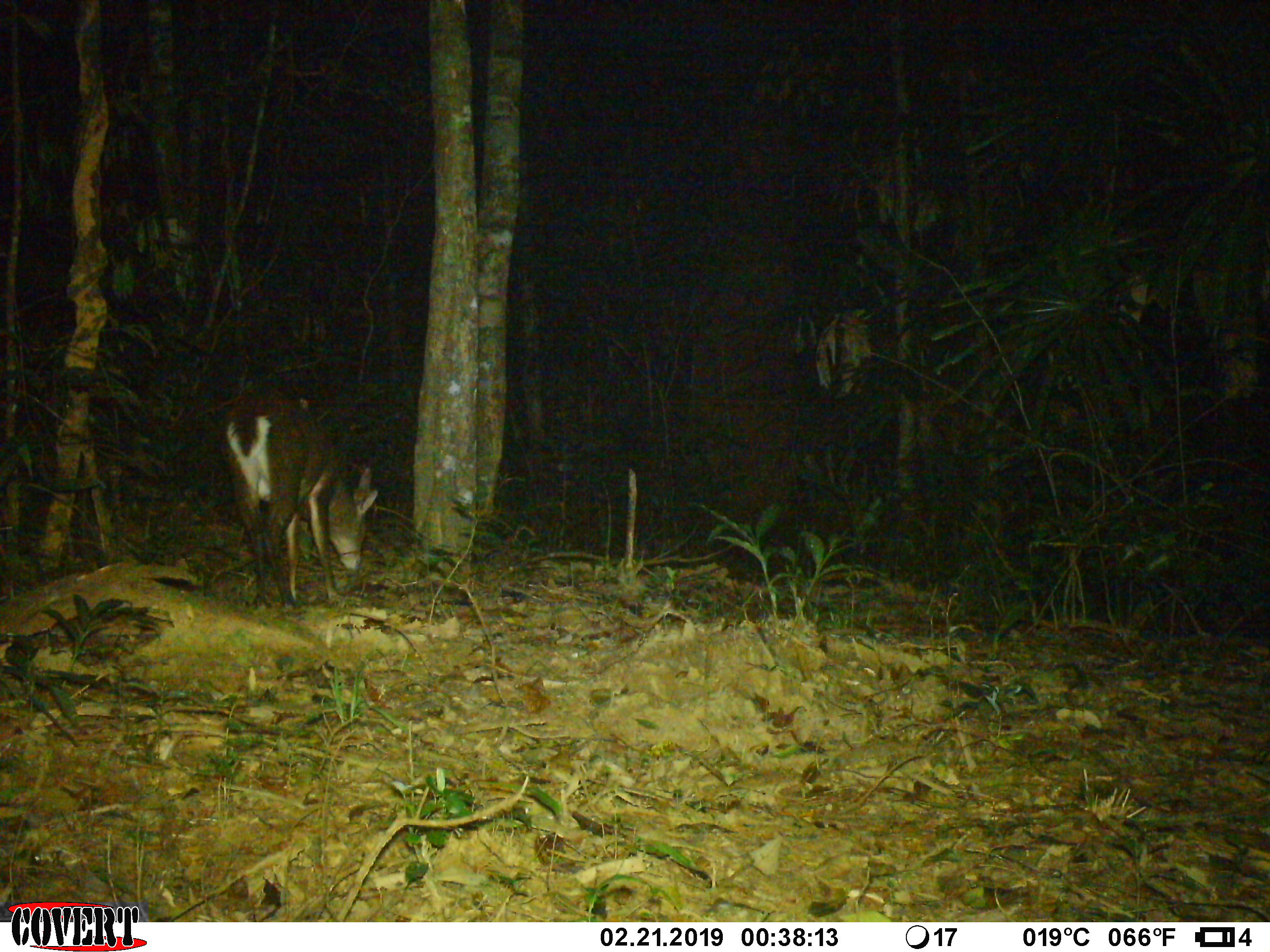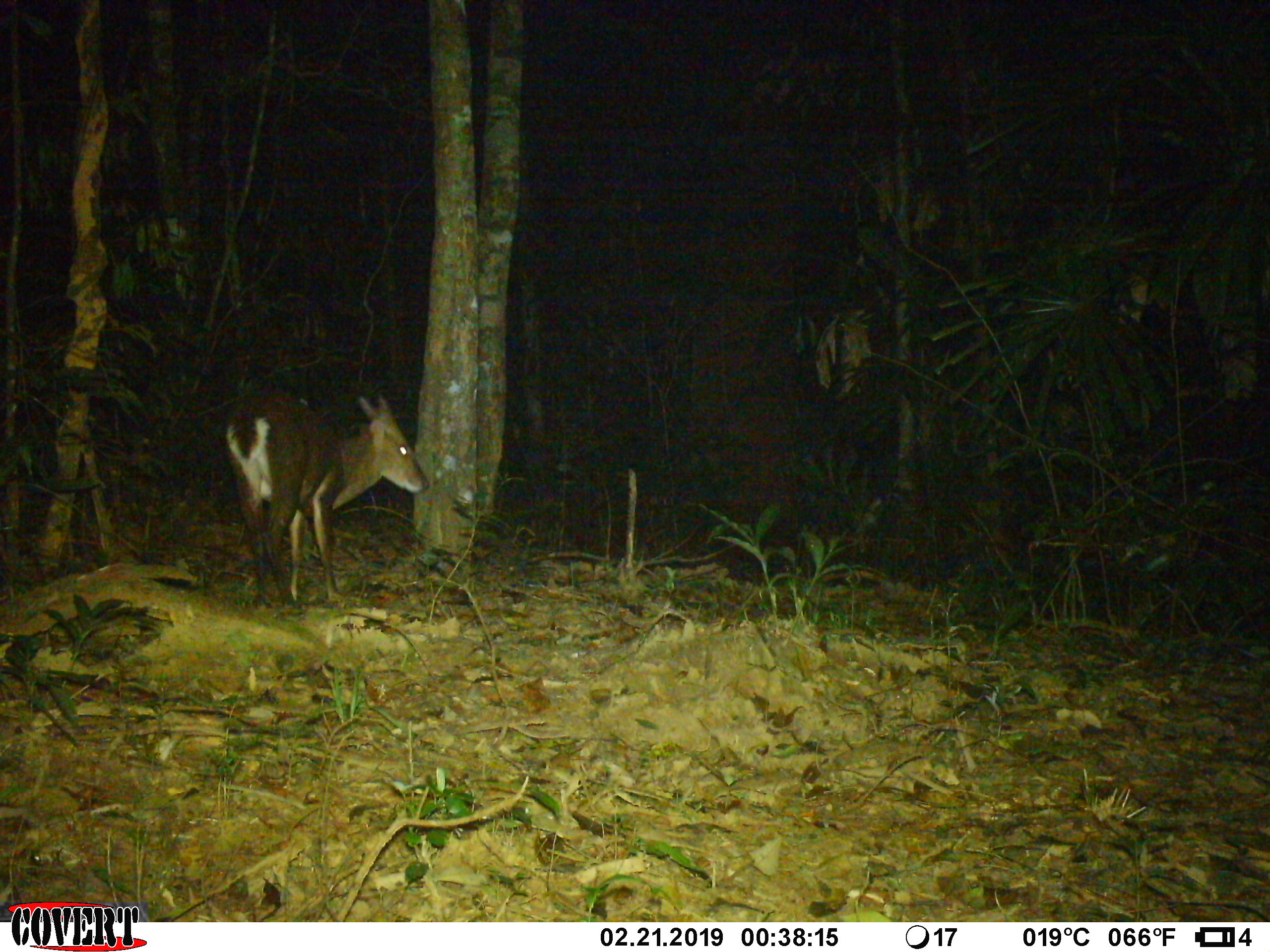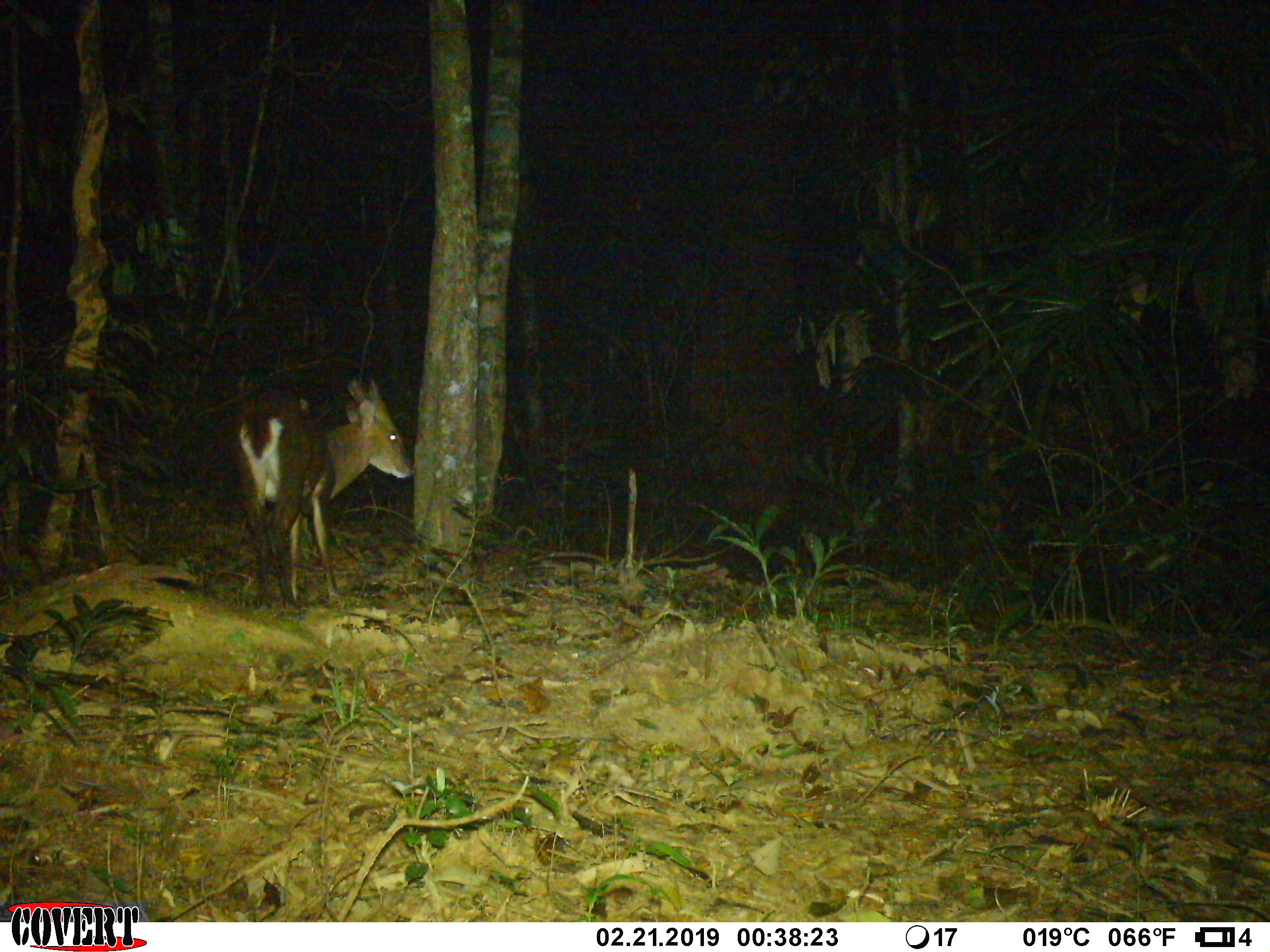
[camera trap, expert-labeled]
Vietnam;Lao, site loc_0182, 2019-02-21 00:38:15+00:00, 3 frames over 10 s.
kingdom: Animalia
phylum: Chordata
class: Mammalia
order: Artiodactyla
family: Cervidae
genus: Muntiacus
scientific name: Muntiacus vuquangensis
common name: large-antlered muntjac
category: large antlered muntjac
Large antlered muntjac (large-antlered muntjac) (Muntiacus vuquangensis). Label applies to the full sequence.